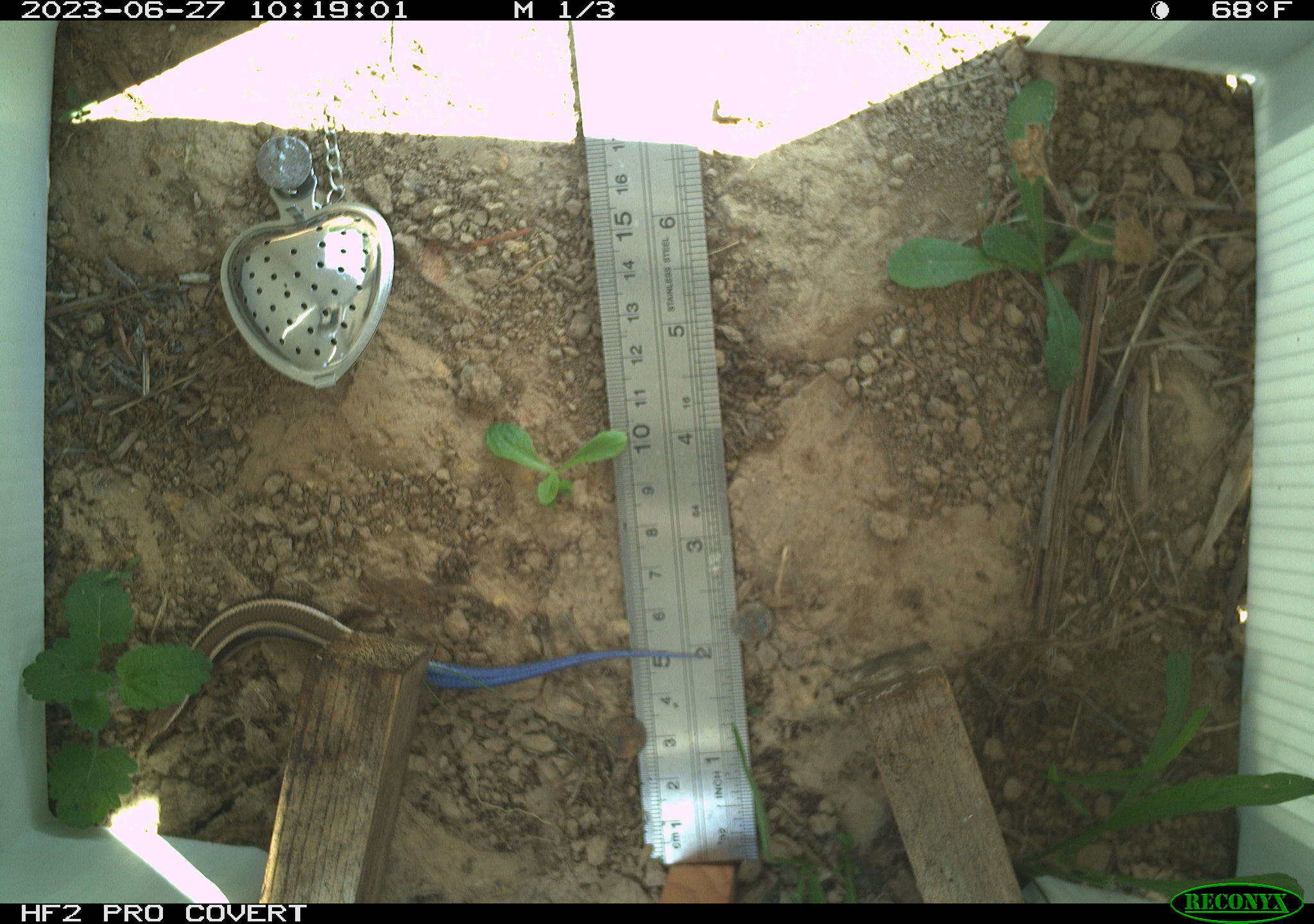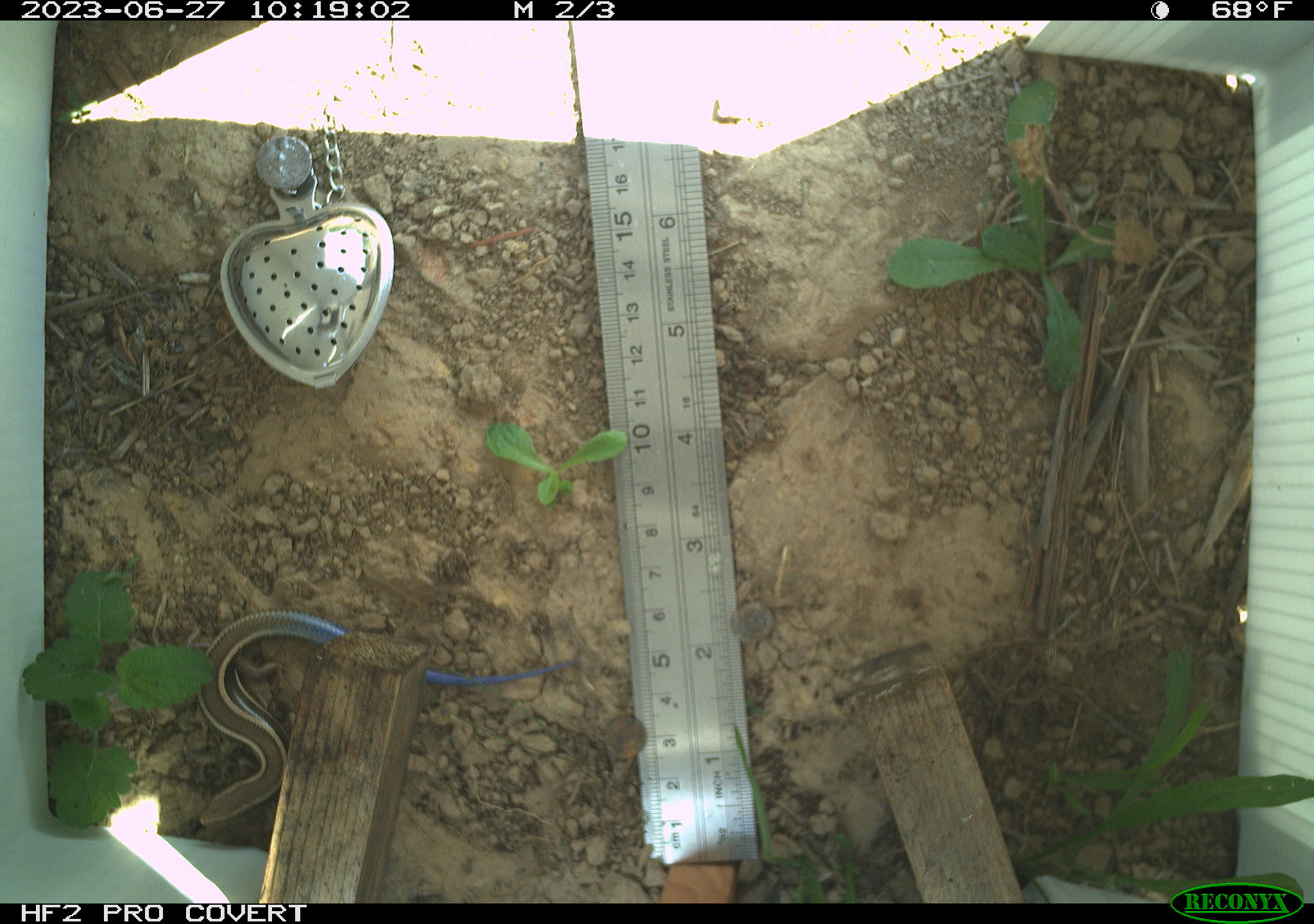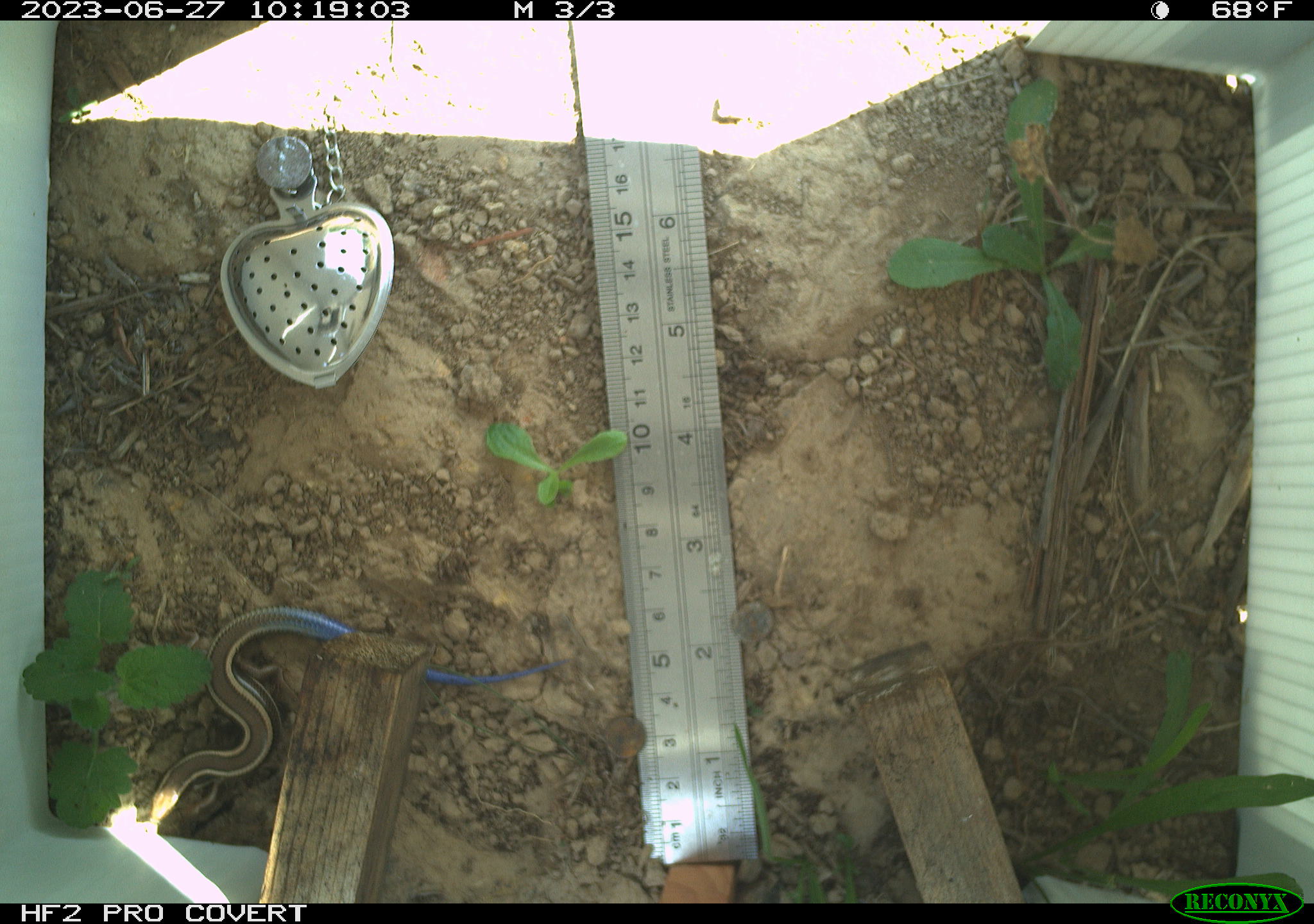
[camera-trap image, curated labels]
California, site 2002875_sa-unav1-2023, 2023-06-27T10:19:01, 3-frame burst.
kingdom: Animalia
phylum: Chordata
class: Reptilia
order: Squamata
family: Scincidae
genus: Plestiodon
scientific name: Plestiodon skiltonianus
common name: western skink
Western skink (Plestiodon skiltonianus).